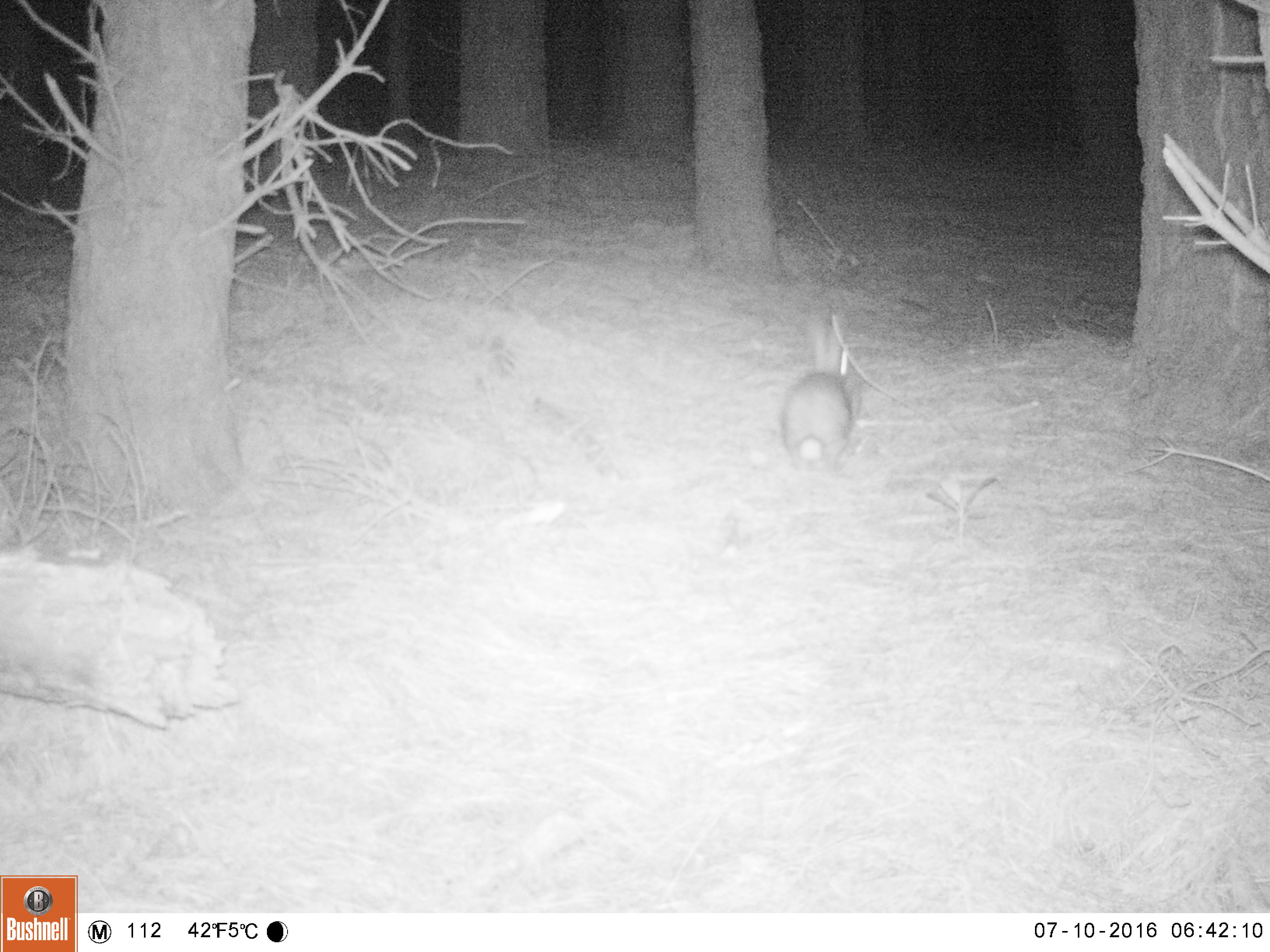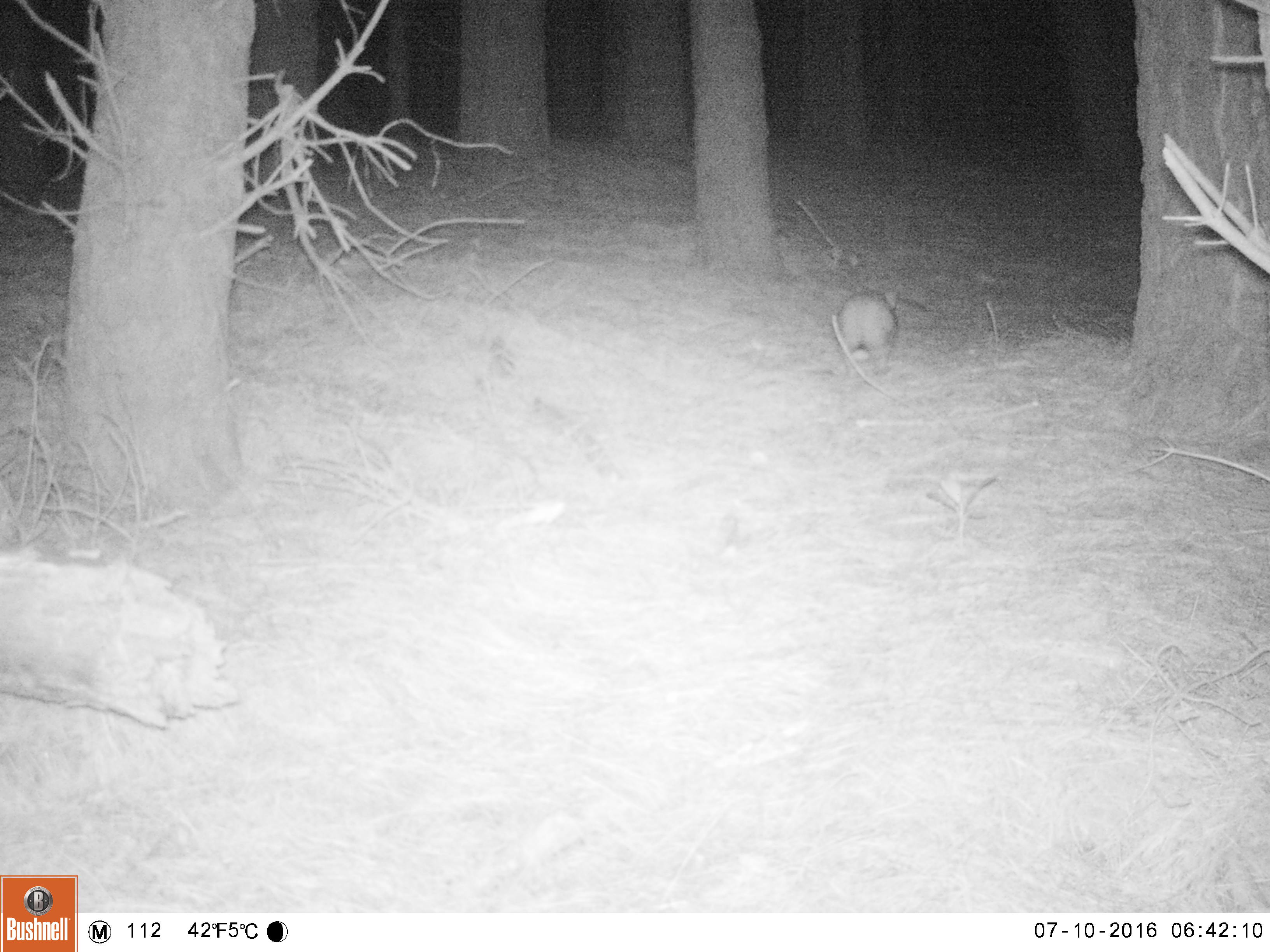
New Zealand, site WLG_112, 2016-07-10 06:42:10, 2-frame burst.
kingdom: Animalia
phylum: Chordata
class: Mammalia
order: Lagomorpha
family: Leporidae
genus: Oryctolagus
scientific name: Oryctolagus cuniculus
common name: european rabbit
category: rabbit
Rabbit (european rabbit) (Oryctolagus cuniculus).